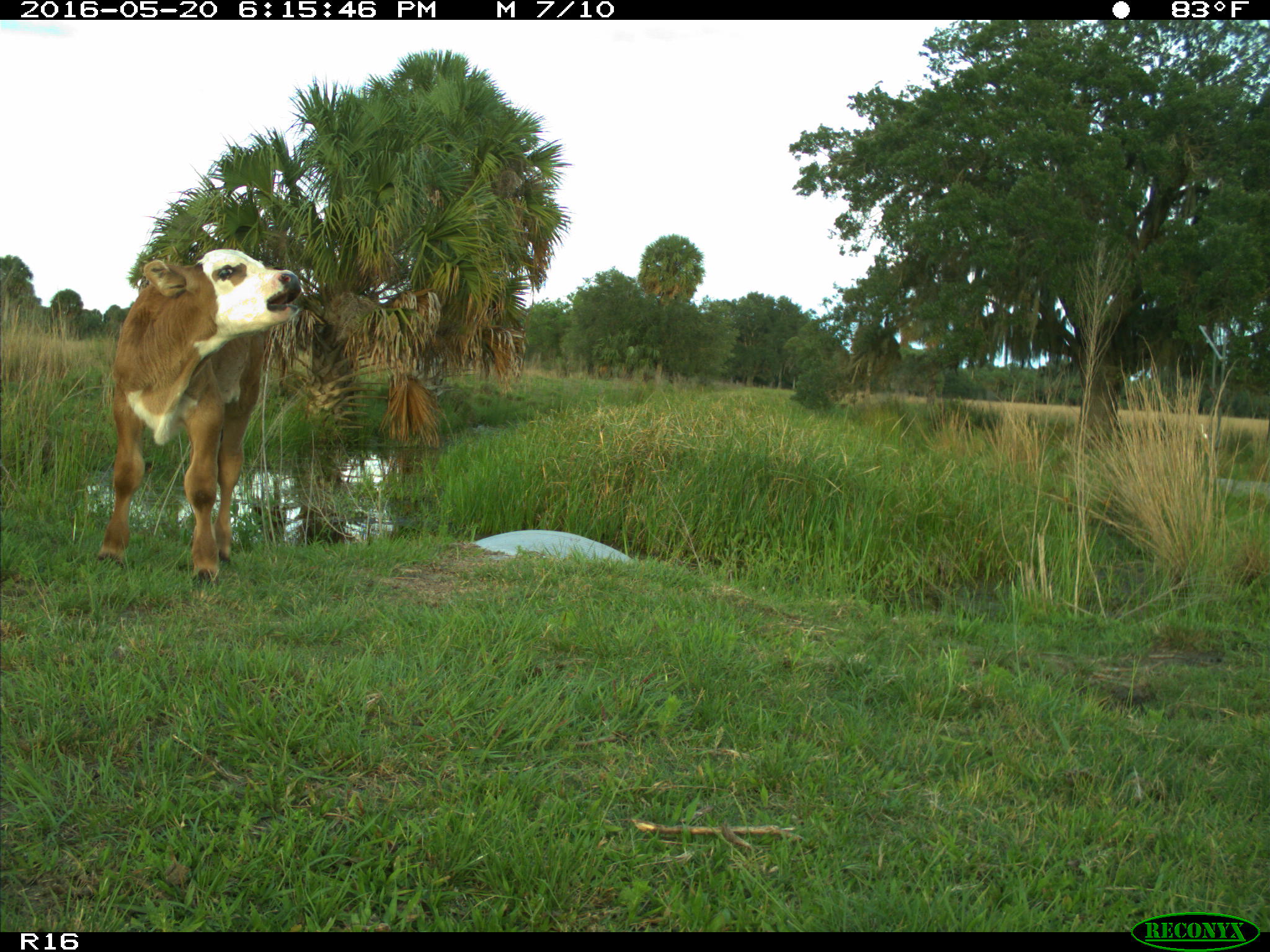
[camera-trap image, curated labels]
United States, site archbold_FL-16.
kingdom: Animalia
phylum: Chordata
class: Mammalia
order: Artiodactyla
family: Bovidae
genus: Bos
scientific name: Bos taurus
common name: domestic cow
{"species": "Bos taurus (domestic cow)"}